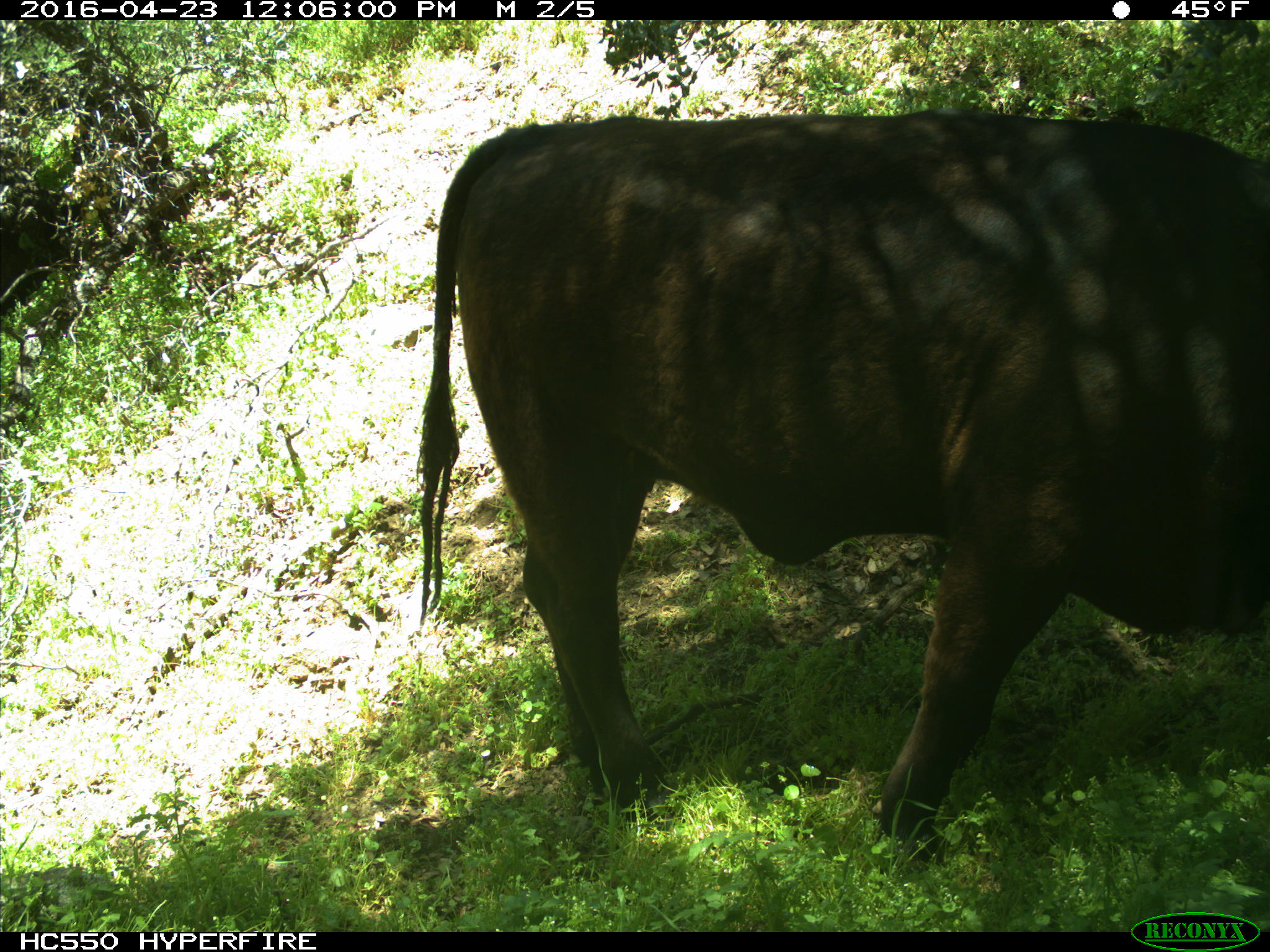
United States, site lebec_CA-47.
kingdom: Animalia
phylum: Chordata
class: Mammalia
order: Artiodactyla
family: Bovidae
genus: Bos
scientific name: Bos taurus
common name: domestic cow